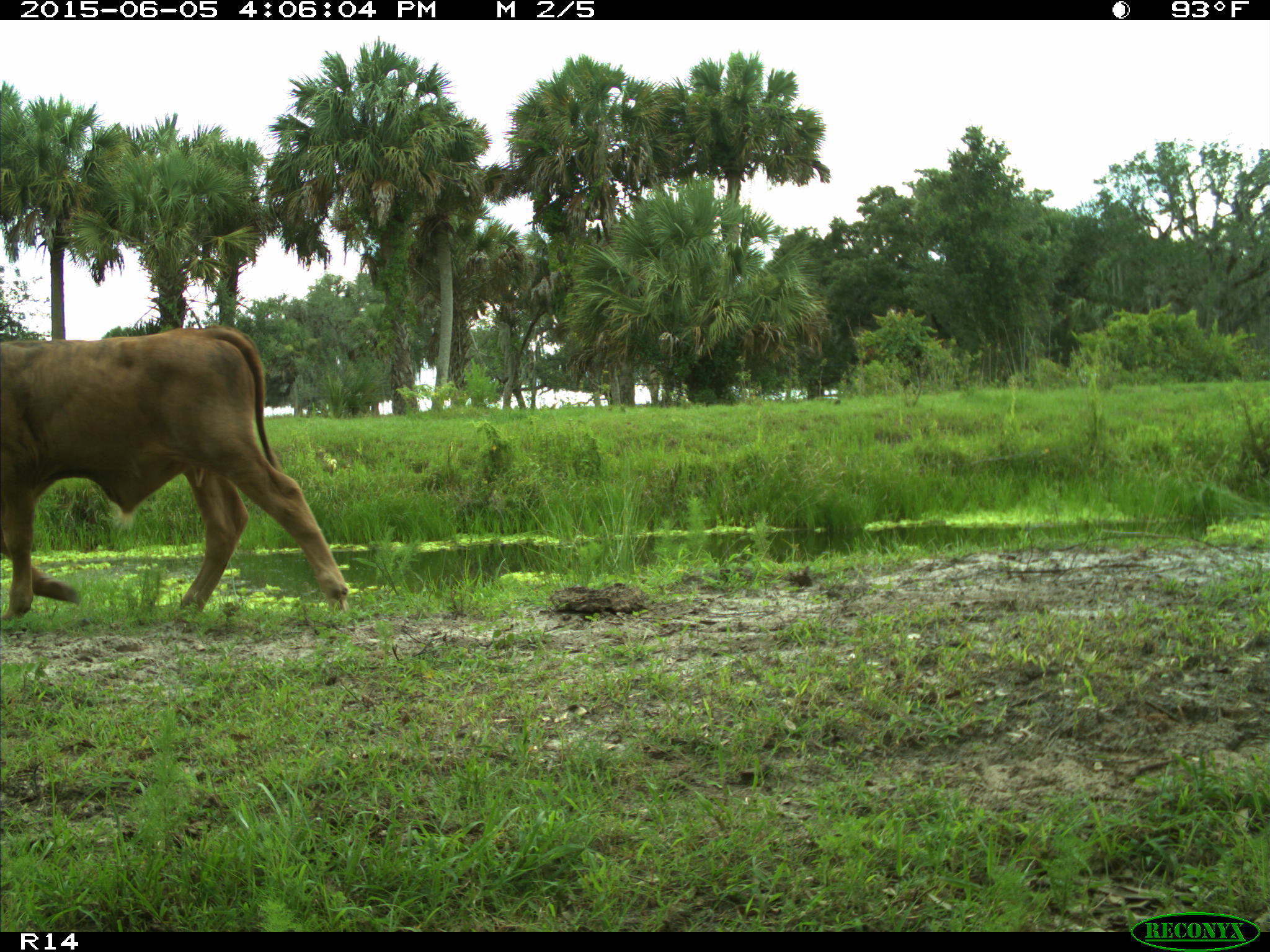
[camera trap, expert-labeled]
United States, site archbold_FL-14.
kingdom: Animalia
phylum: Chordata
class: Mammalia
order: Artiodactyla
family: Bovidae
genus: Bos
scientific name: Bos taurus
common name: domestic cow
Bos taurus (domestic cow).